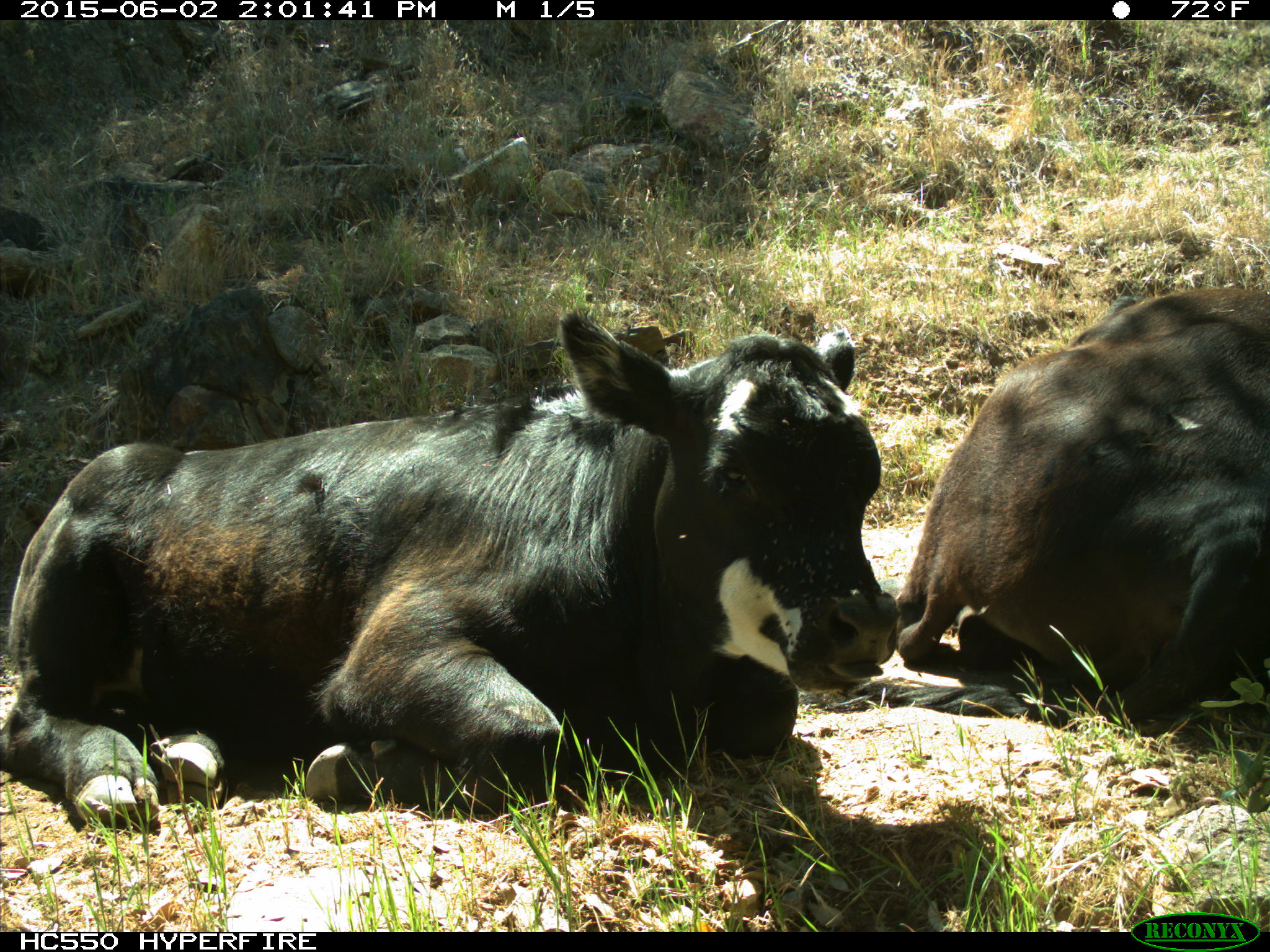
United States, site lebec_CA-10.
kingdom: Animalia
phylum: Chordata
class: Mammalia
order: Artiodactyla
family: Bovidae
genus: Bos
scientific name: Bos taurus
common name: domestic cow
Bos taurus (domestic cow).